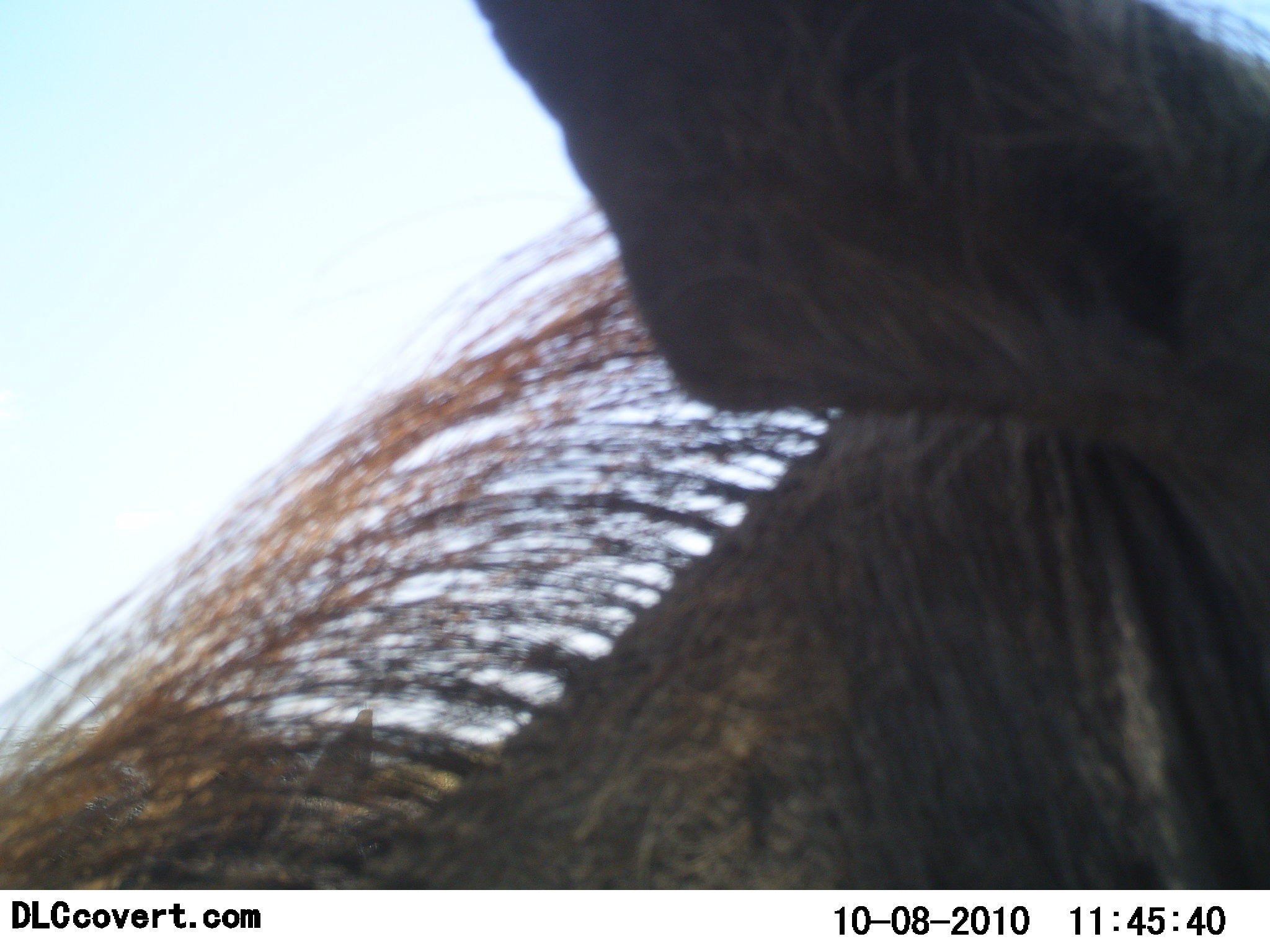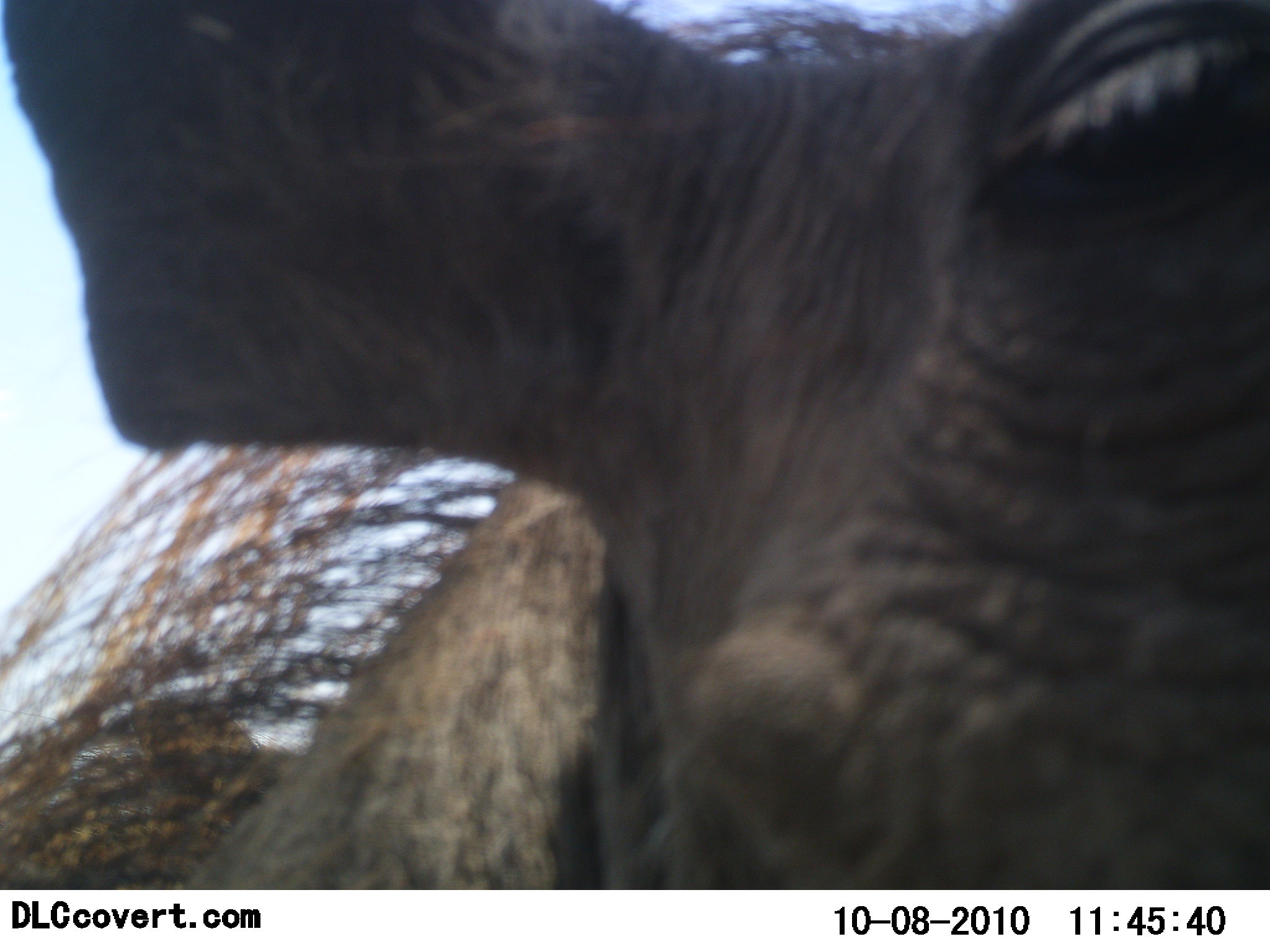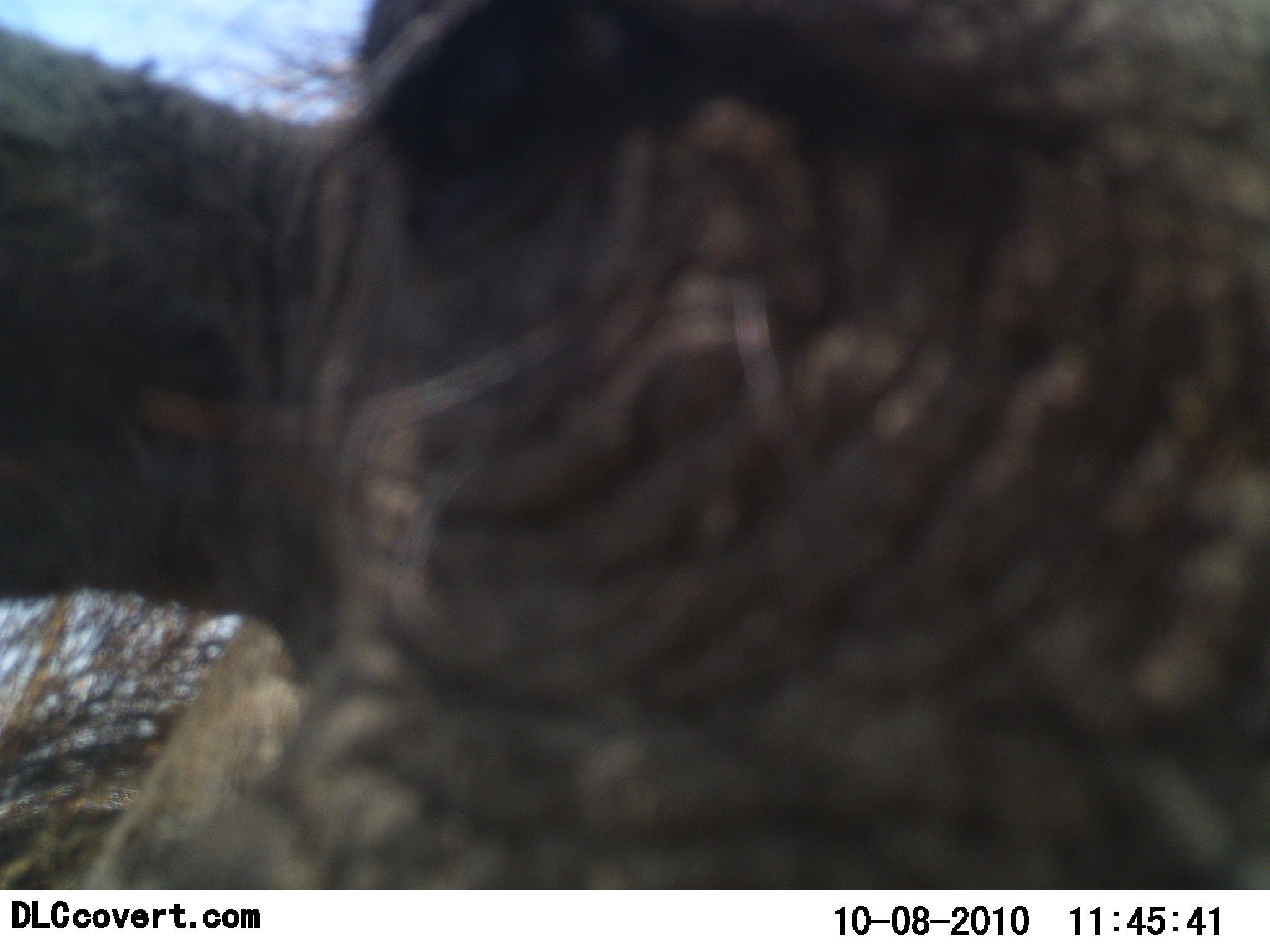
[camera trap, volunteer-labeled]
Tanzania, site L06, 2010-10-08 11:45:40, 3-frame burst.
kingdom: Animalia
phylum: Chordata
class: Mammalia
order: Artiodactyla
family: Suidae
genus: Phacochoerus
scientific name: Phacochoerus africanus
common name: warthog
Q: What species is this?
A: Warthog (Phacochoerus africanus).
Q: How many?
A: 1.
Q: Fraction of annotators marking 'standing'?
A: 83%.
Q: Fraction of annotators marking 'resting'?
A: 0%.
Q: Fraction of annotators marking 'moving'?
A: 0%.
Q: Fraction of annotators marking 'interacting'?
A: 17%.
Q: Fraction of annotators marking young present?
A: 0%.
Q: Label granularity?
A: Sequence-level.